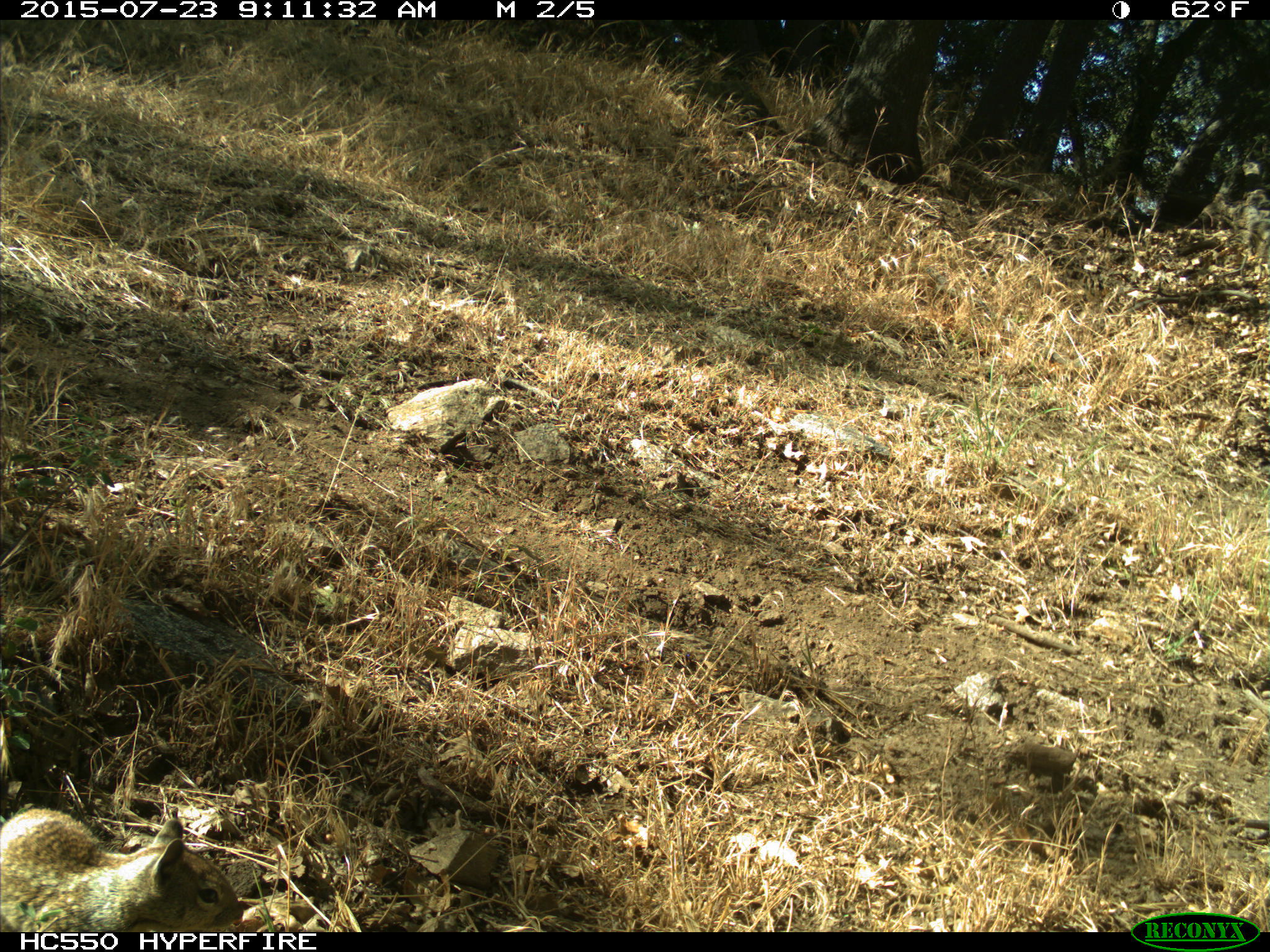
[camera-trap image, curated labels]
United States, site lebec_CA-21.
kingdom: Animalia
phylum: Chordata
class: Mammalia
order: Rodentia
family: Sciuridae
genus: Otospermophilus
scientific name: Otospermophilus beecheyi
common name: california ground squirrel